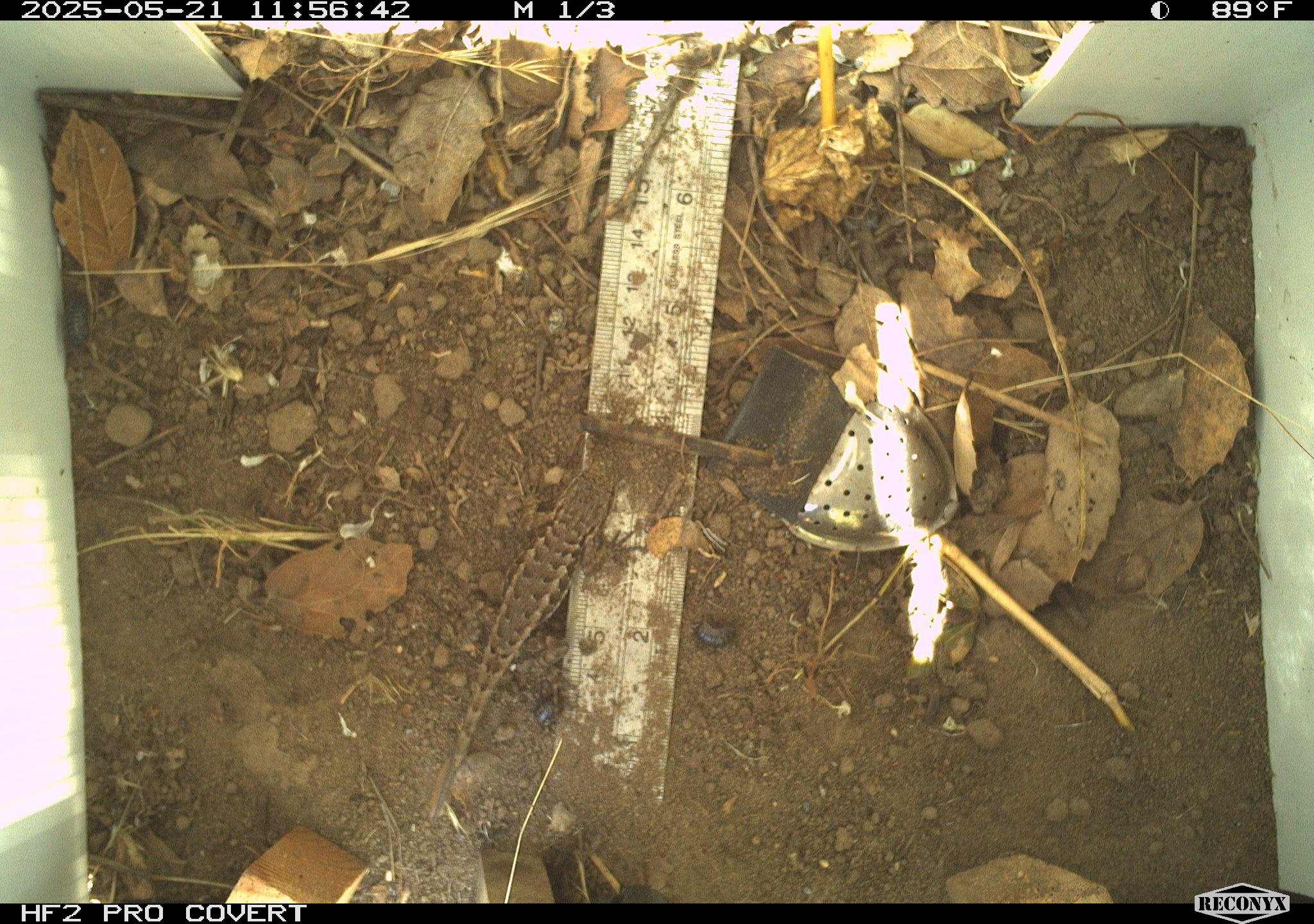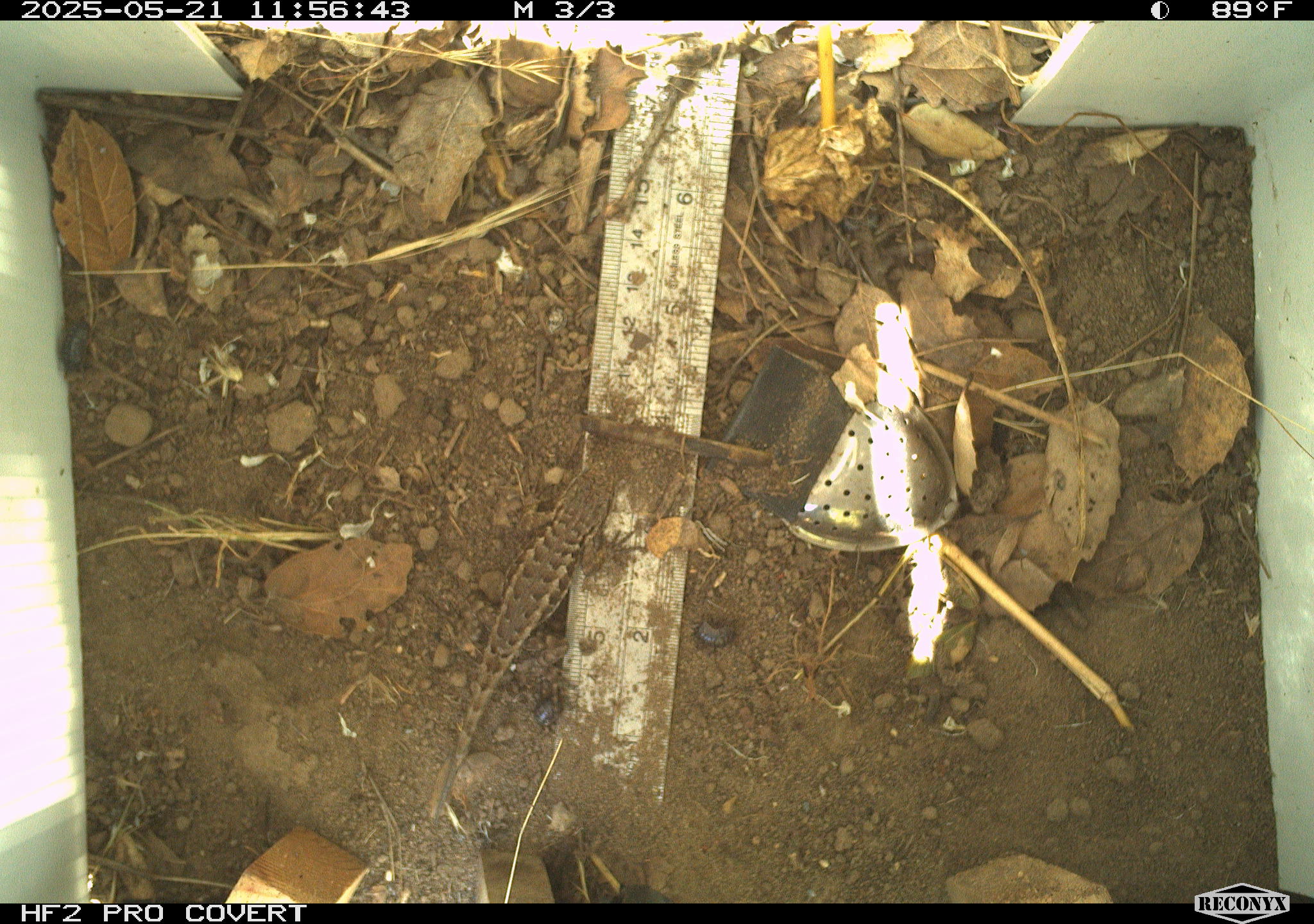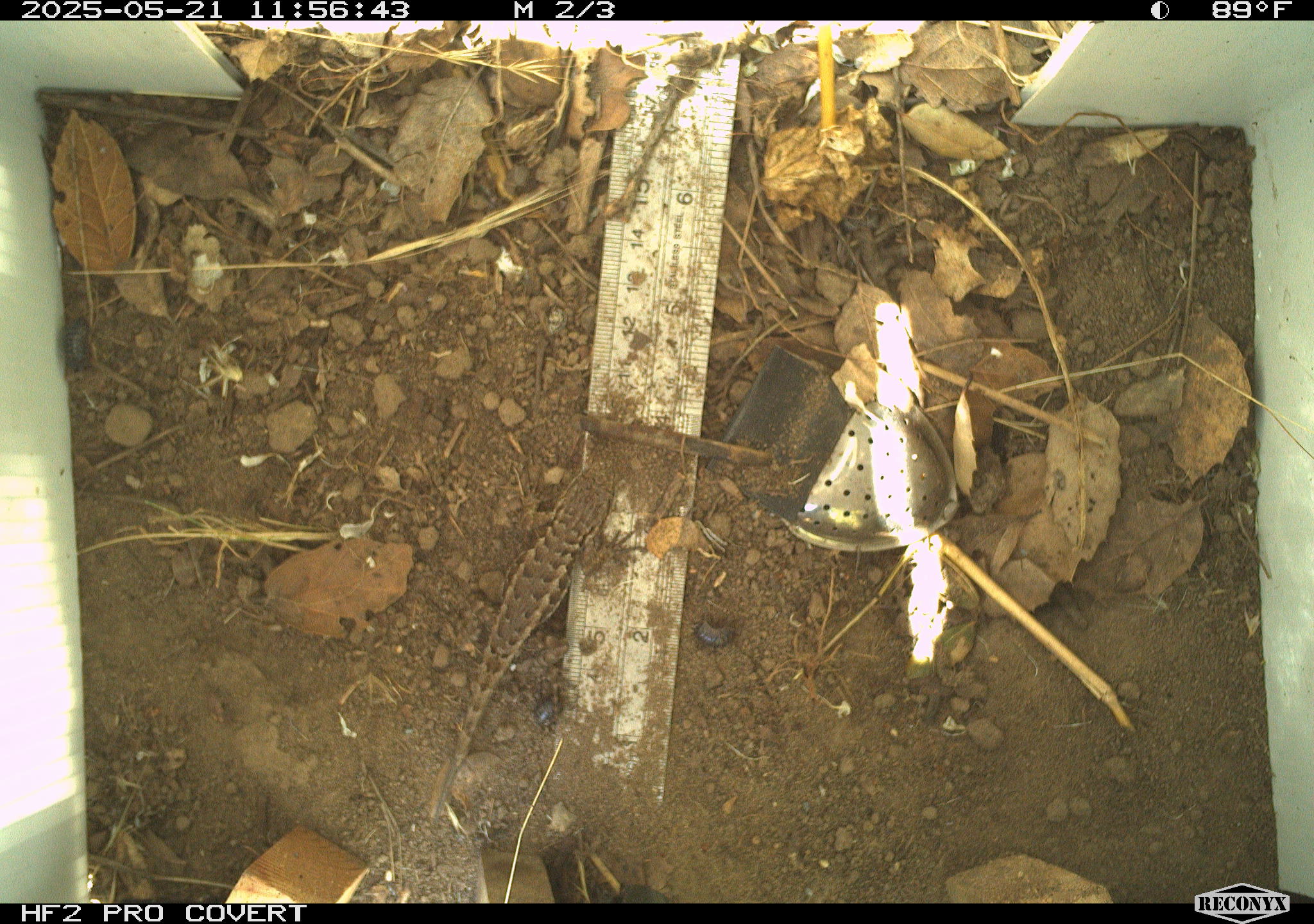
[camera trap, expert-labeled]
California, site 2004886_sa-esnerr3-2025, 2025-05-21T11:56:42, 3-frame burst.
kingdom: Animalia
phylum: Chordata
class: Reptilia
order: Squamata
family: Phrynosomatidae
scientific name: Phrynosomatidae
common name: north american spiny lizards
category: sceloporus/uta species